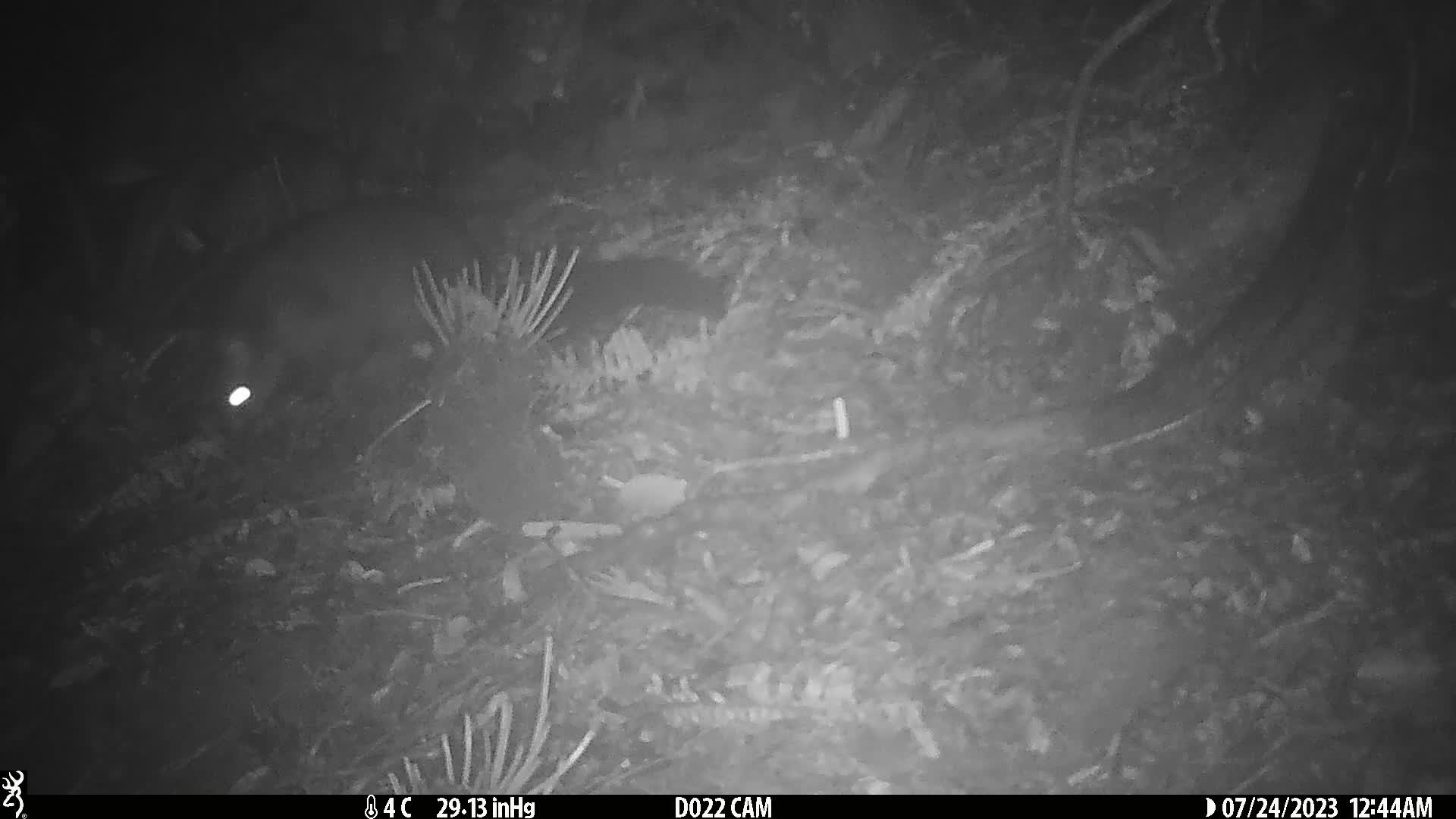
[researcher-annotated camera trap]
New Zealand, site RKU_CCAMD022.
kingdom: Animalia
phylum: Chordata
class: Mammalia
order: Diprotodontia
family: Phalangeridae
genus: Trichosurus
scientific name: Trichosurus vulpecula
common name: common brushtail possum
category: possum